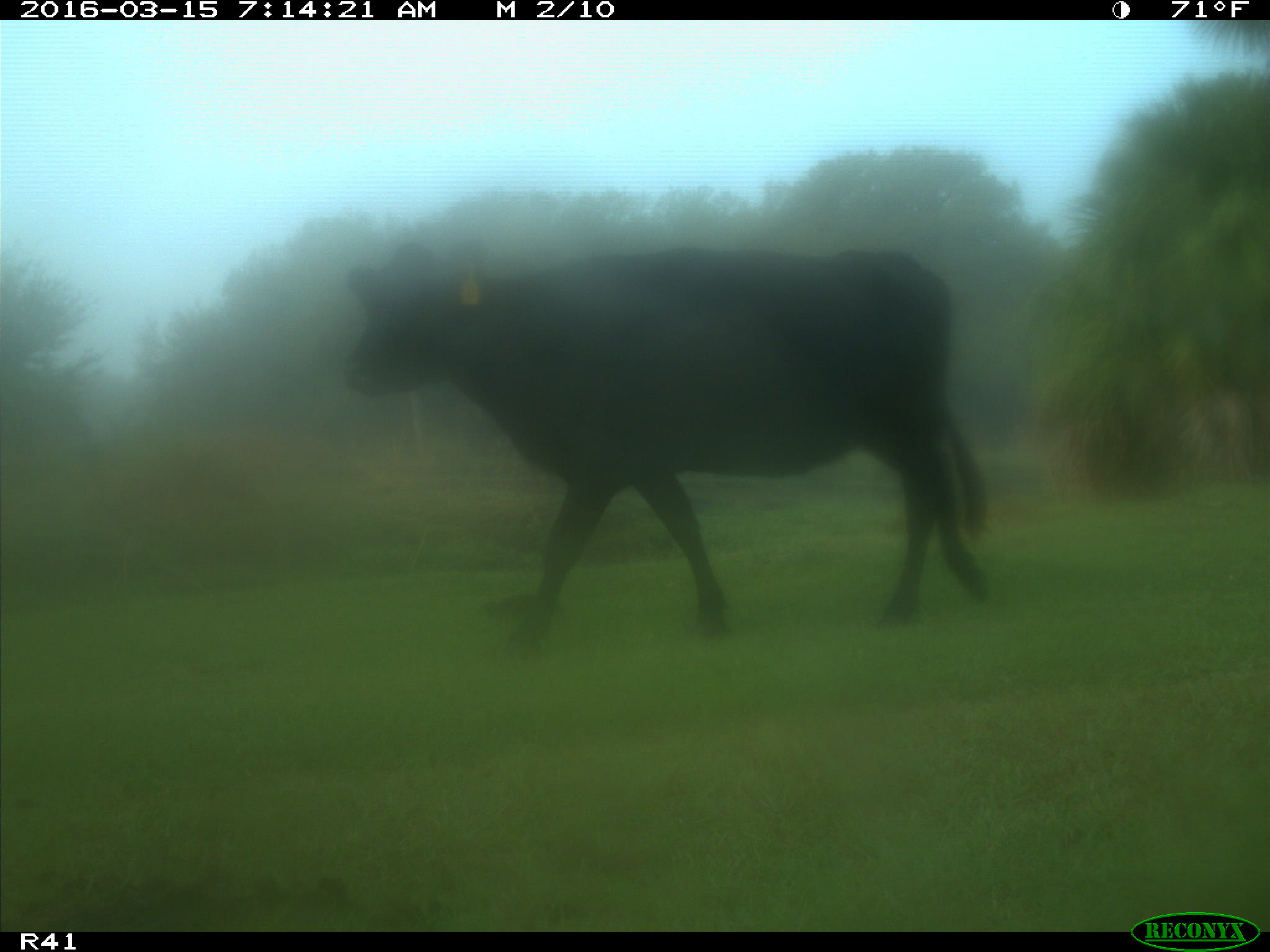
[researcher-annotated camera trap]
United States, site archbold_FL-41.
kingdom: Animalia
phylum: Chordata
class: Mammalia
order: Artiodactyla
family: Bovidae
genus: Bos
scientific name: Bos taurus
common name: domestic cow